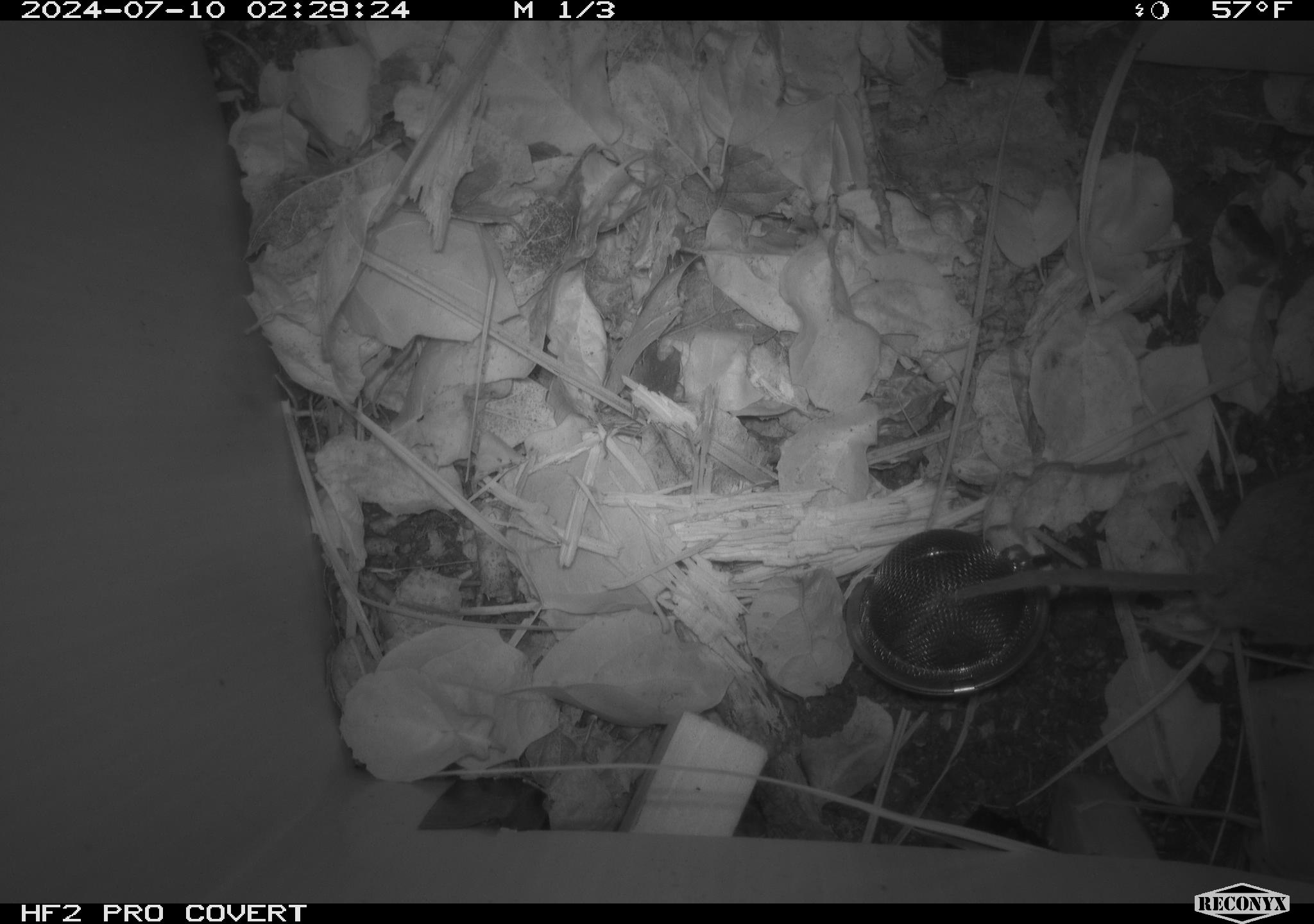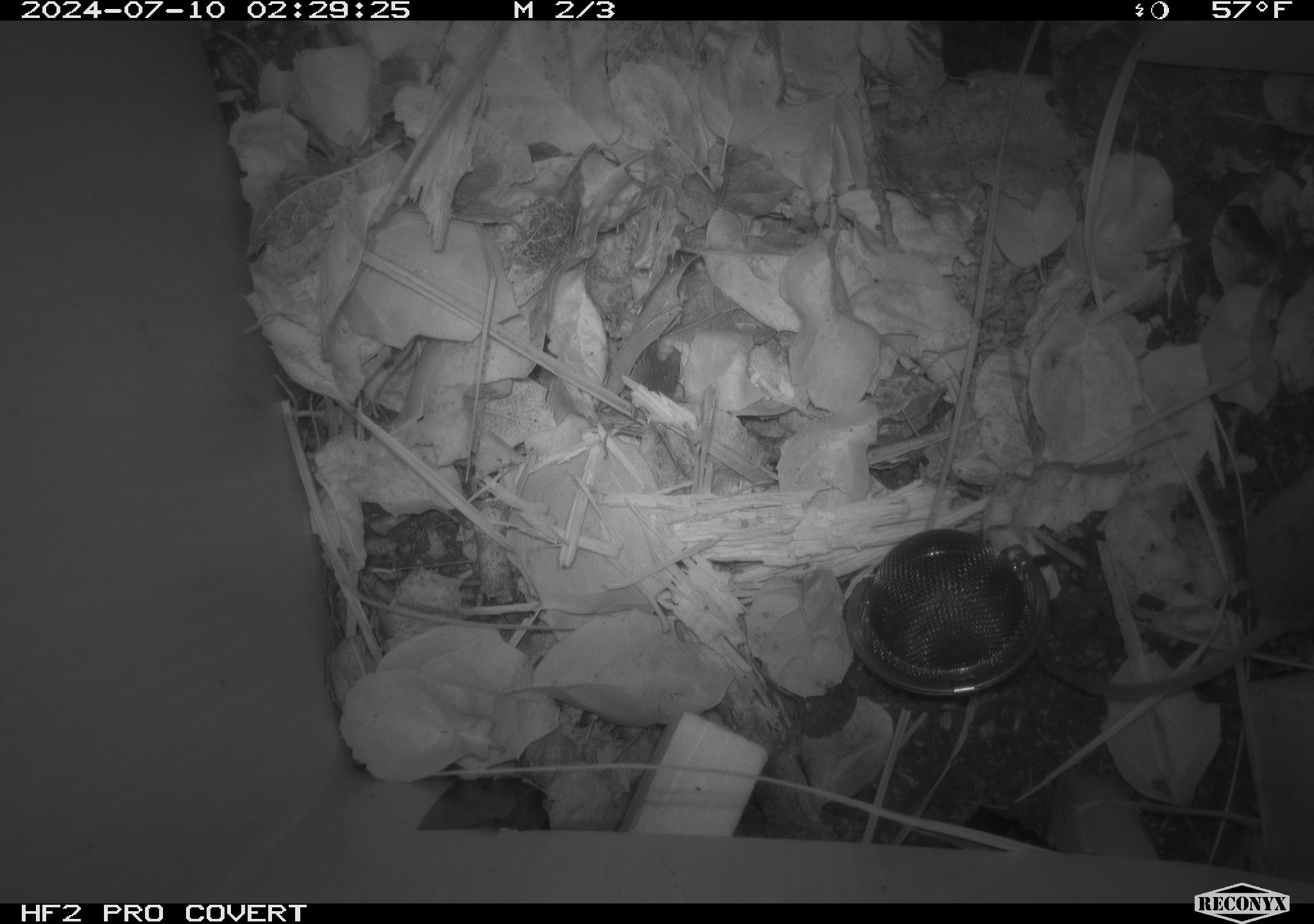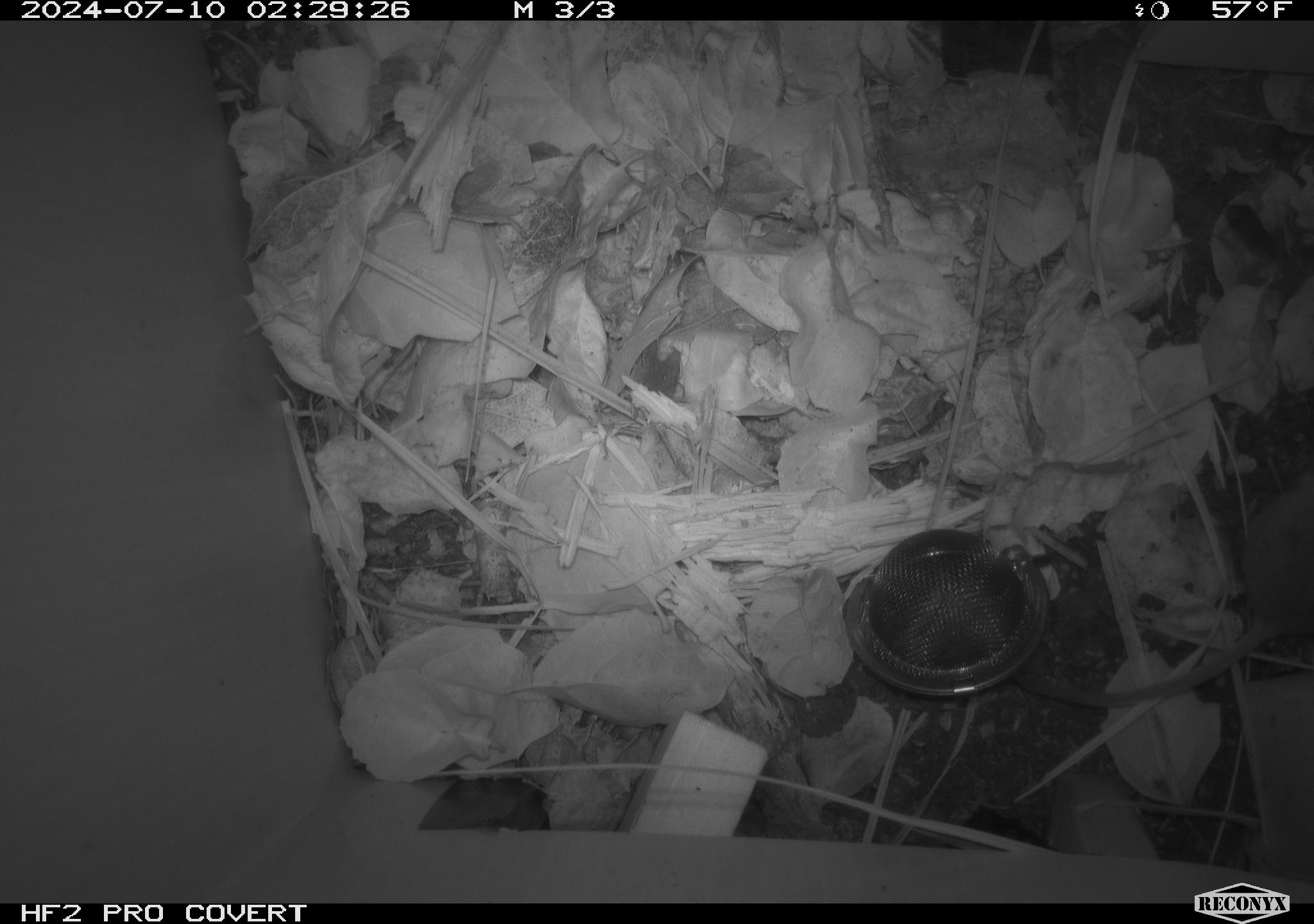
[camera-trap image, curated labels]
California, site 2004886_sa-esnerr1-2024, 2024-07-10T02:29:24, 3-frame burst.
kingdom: Animalia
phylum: Chordata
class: Mammalia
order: Rodentia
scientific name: Rodentia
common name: rodent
Rodent (Rodentia).